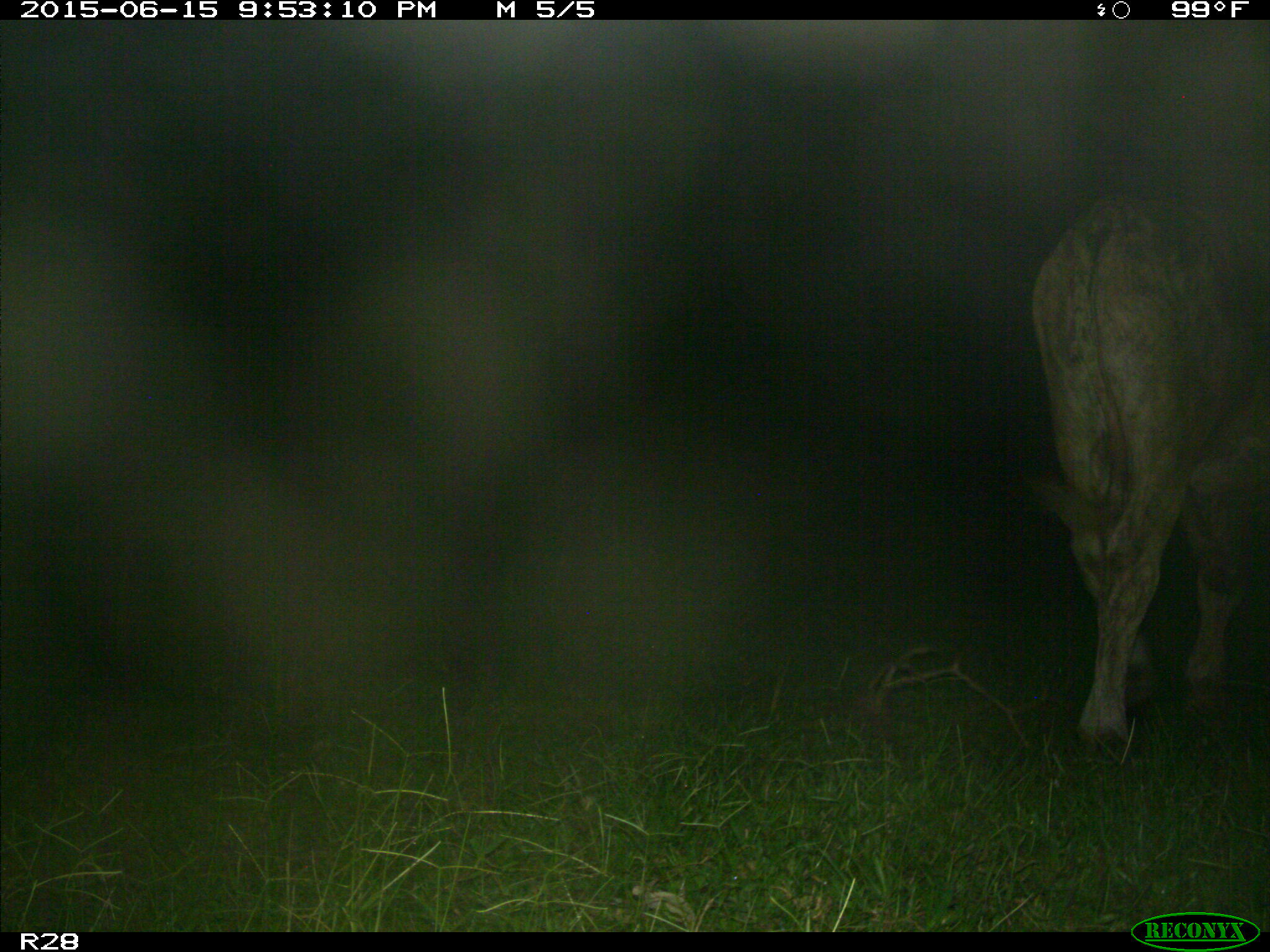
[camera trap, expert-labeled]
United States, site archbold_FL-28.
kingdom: Animalia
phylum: Chordata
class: Mammalia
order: Artiodactyla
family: Bovidae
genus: Bos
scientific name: Bos taurus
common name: domestic cow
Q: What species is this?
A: Bos taurus (domestic cow).